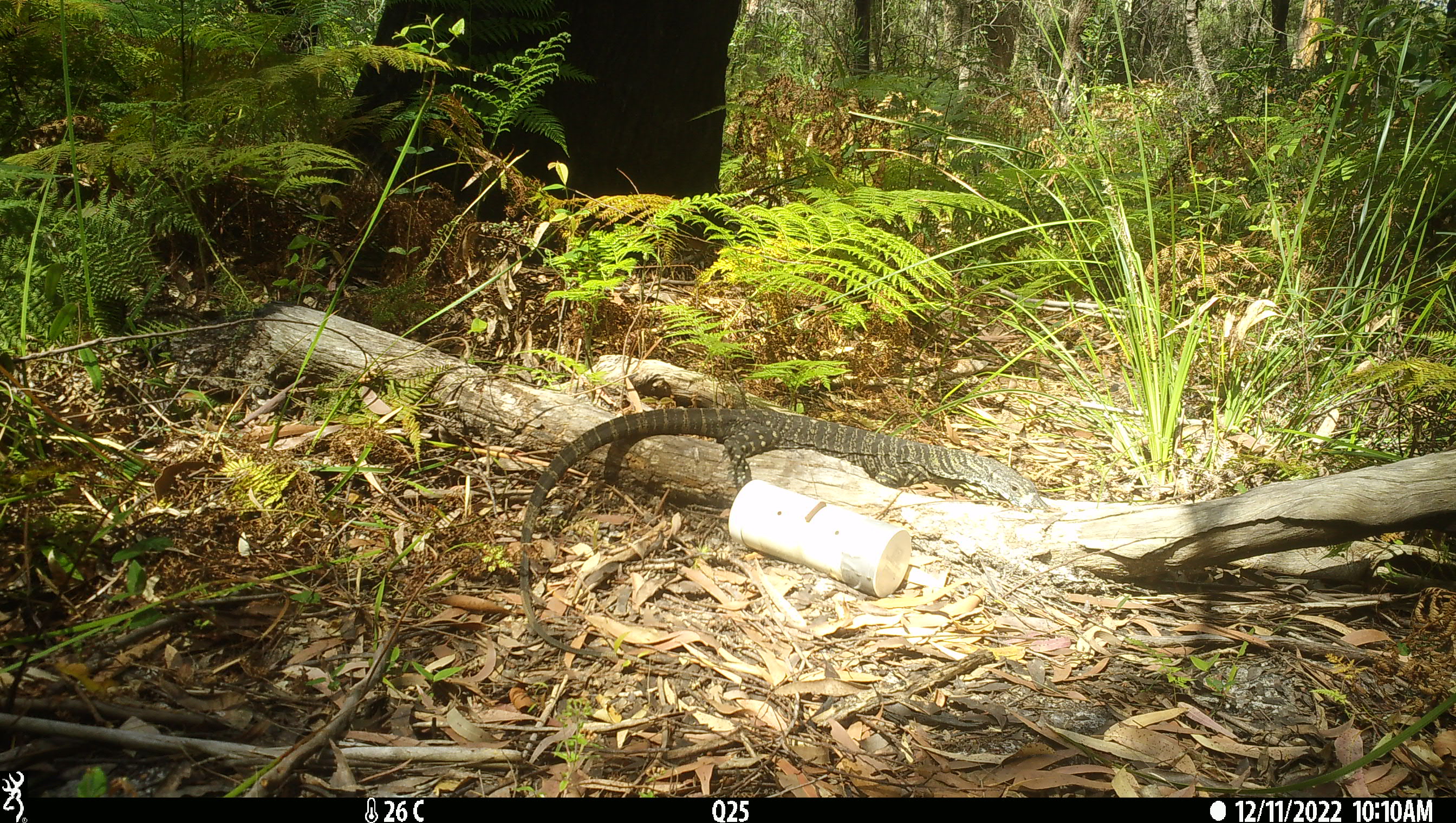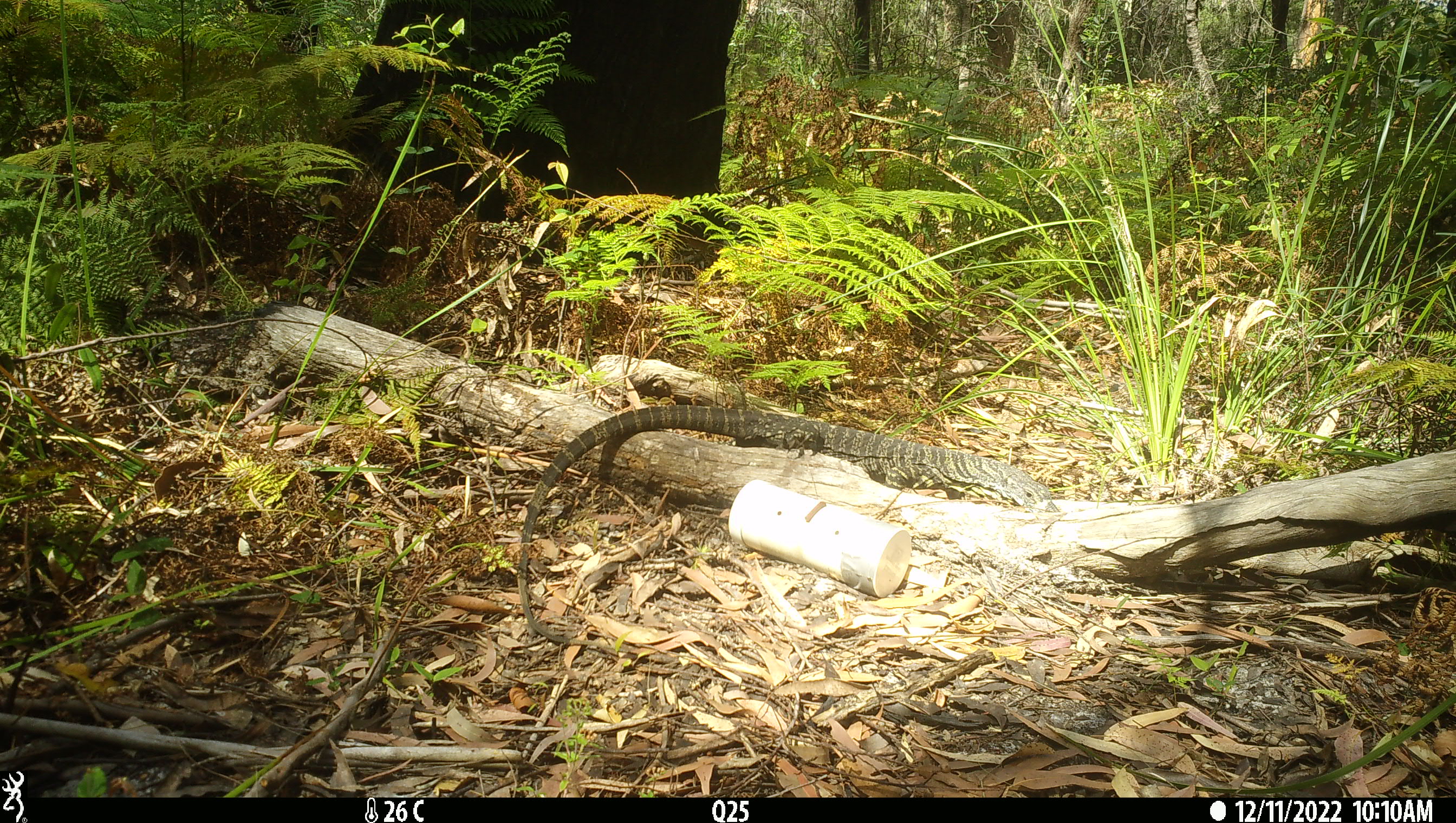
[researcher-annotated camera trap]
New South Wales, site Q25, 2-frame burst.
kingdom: Animalia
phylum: Chordata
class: Reptilia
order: Squamata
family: Varanidae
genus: Varanus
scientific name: Varanus varius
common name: lace monitor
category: goanna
Goanna (lace monitor) (Varanus varius).